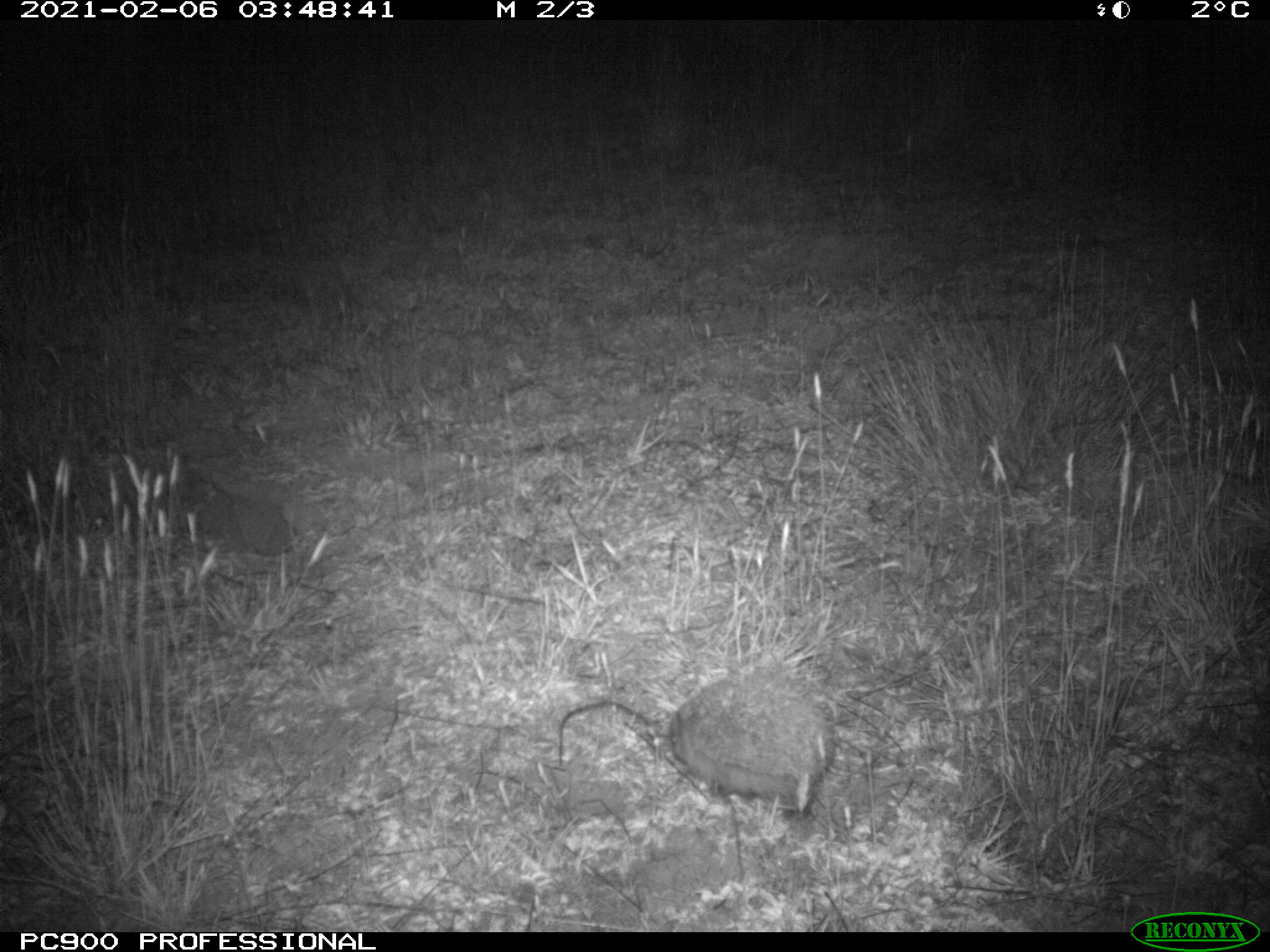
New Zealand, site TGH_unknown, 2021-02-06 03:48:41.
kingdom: Animalia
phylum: Chordata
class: Mammalia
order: Eulipotyphla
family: Erinaceidae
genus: Erinaceus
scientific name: Erinaceus europaeus europaeus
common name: european hedgehog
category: hedgehog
Hedgehog (european hedgehog) (Erinaceus europaeus europaeus).